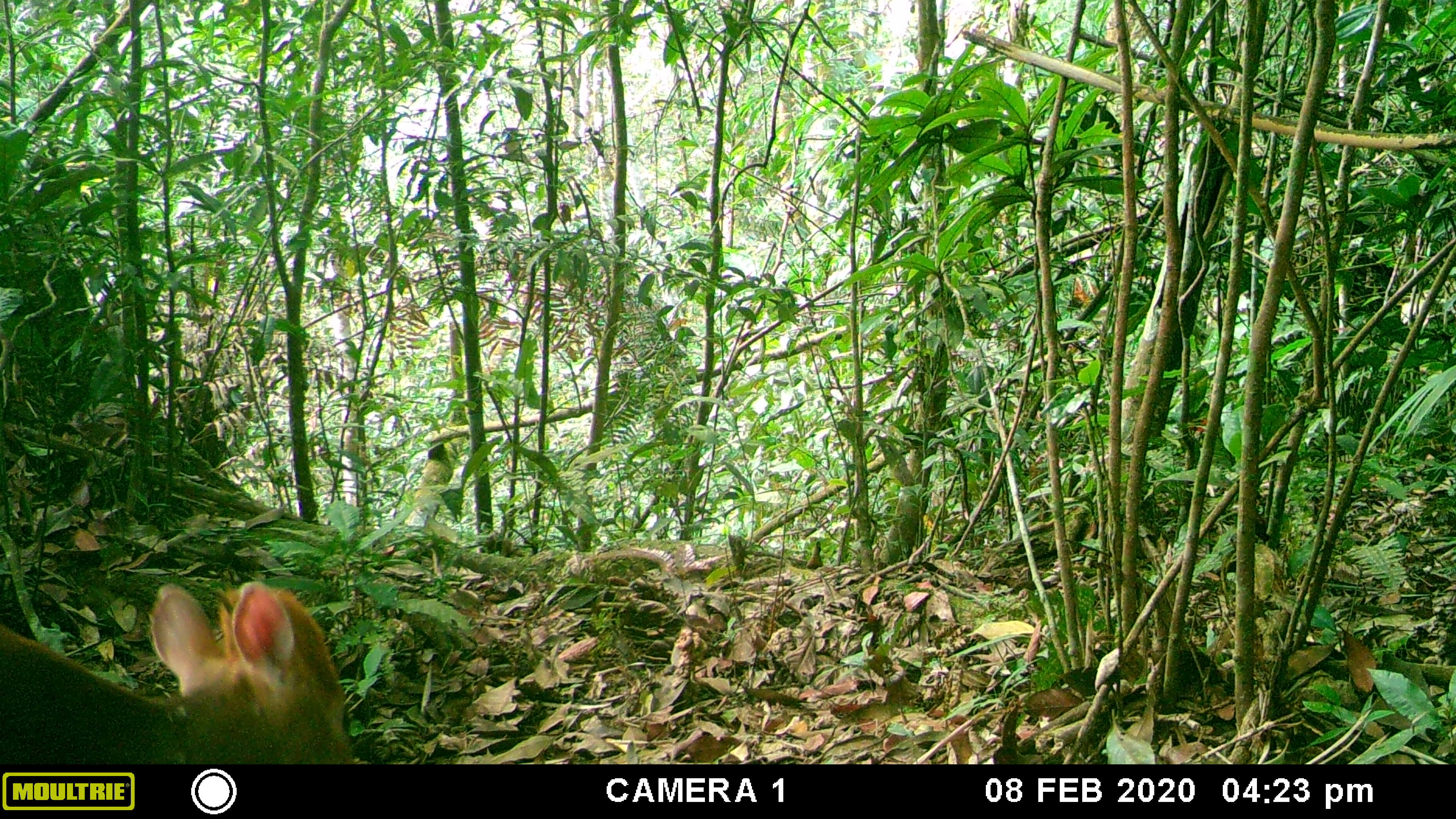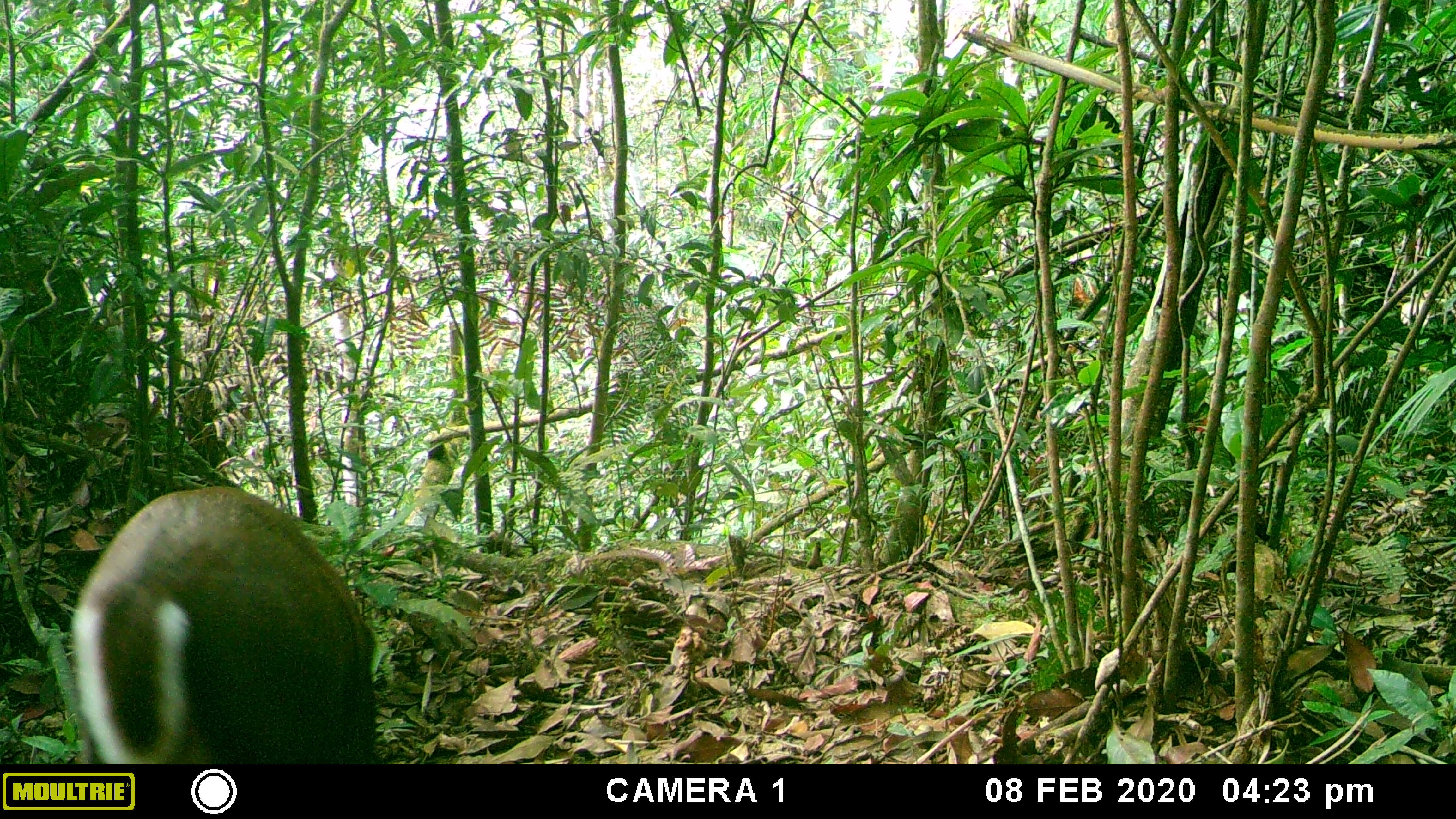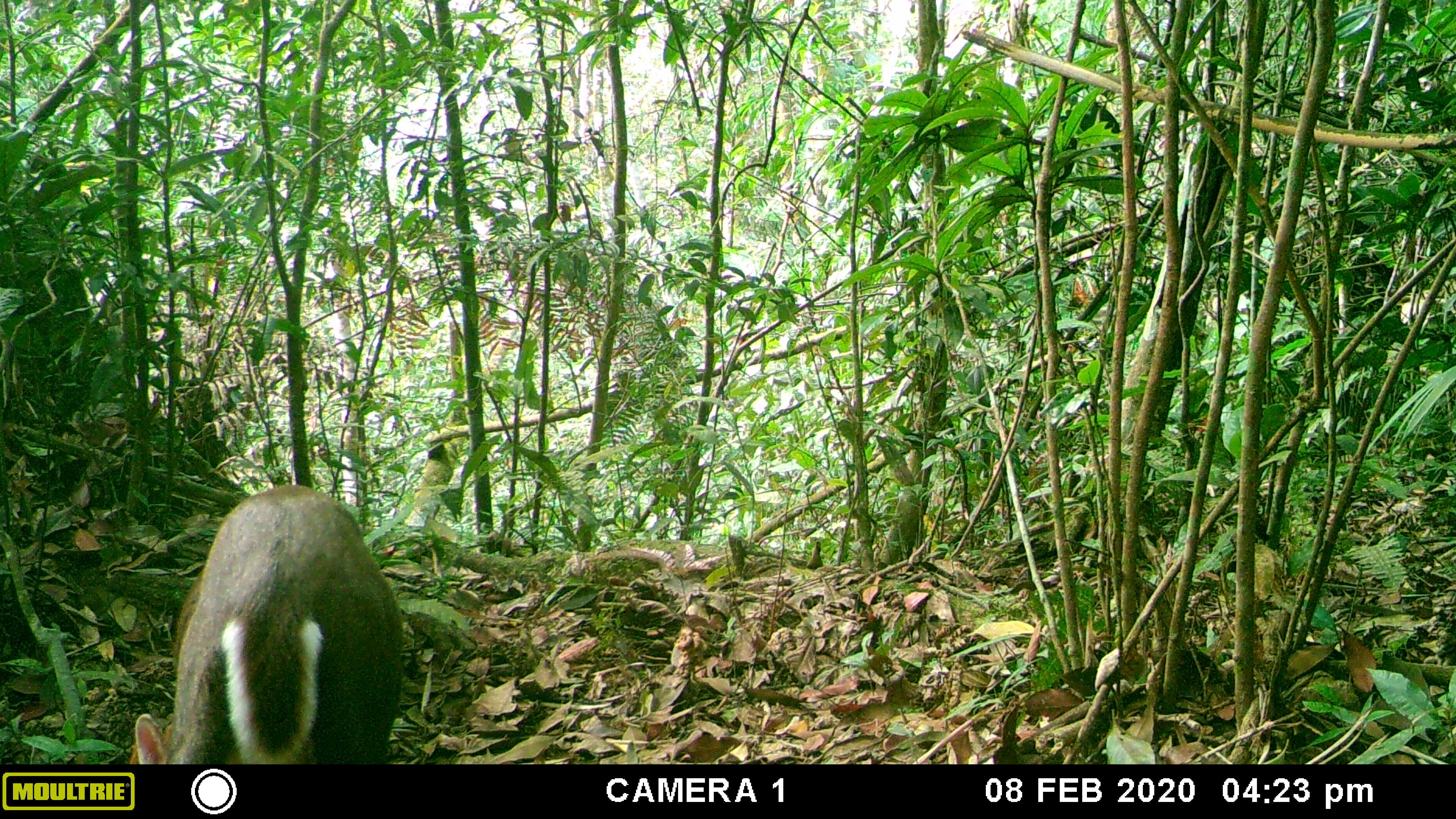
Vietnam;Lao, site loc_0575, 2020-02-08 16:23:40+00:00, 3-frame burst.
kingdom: Animalia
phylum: Chordata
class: Mammalia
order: Artiodactyla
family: Cervidae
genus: Muntiacus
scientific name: Muntiacus rooseveltorum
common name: roosevelt's muntjac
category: roosevelts muntjac group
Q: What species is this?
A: Roosevelts muntjac group (roosevelt's muntjac) (Muntiacus rooseveltorum).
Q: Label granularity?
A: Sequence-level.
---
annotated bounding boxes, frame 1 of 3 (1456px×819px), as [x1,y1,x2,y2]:
roosevelts muntjac group: [0,581,353,763]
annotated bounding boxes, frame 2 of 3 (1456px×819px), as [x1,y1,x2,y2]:
roosevelts muntjac group: [70,485,376,762]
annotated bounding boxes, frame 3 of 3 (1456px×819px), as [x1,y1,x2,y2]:
roosevelts muntjac group: [128,483,402,764]